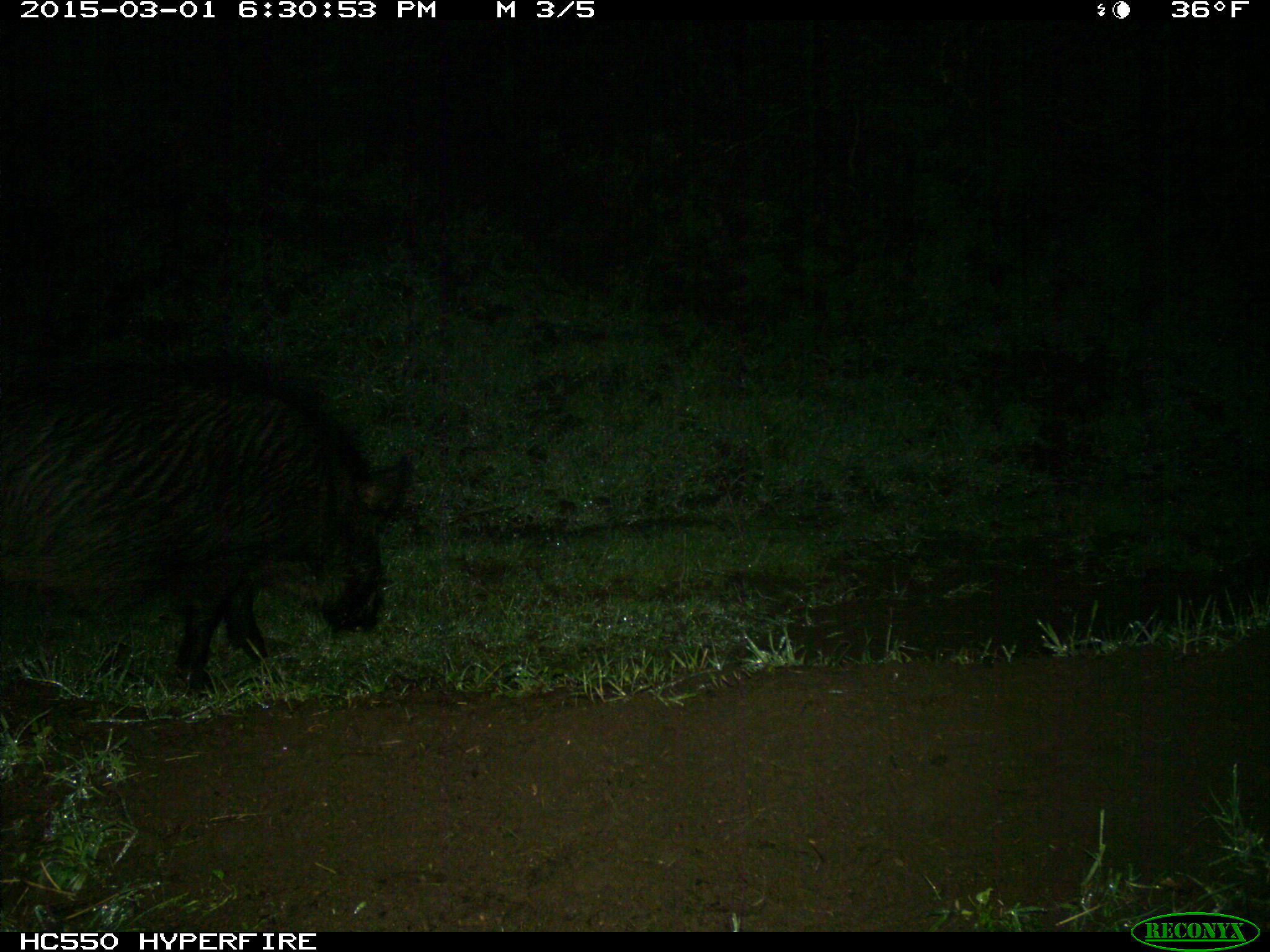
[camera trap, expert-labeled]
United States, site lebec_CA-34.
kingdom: Animalia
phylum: Chordata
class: Mammalia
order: Artiodactyla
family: Suidae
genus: Sus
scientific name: Sus scrofa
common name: wild boar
Sus scrofa (wild boar).